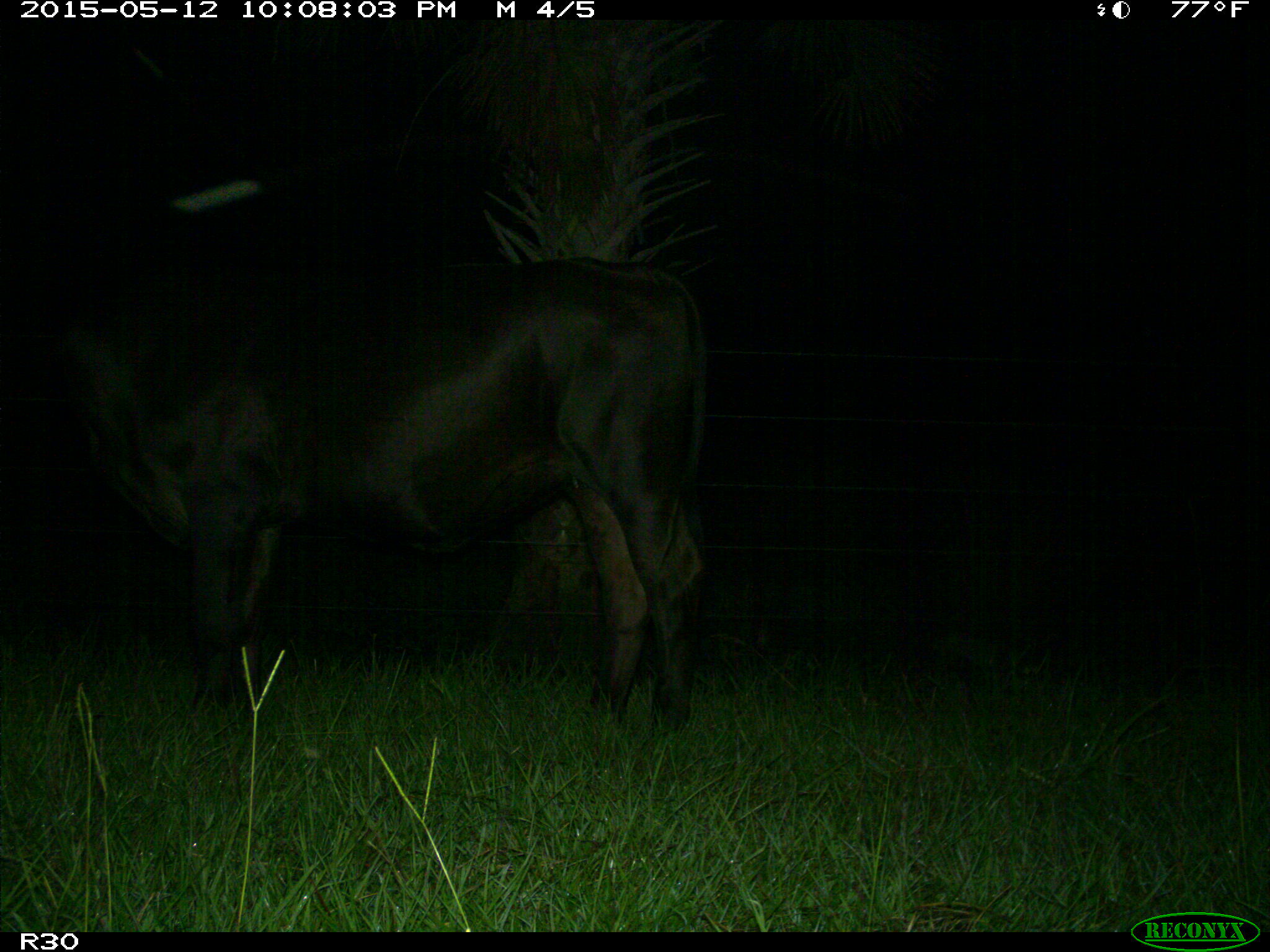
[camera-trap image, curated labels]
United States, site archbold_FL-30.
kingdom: Animalia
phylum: Chordata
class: Mammalia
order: Artiodactyla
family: Bovidae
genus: Bos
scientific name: Bos taurus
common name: domestic cow